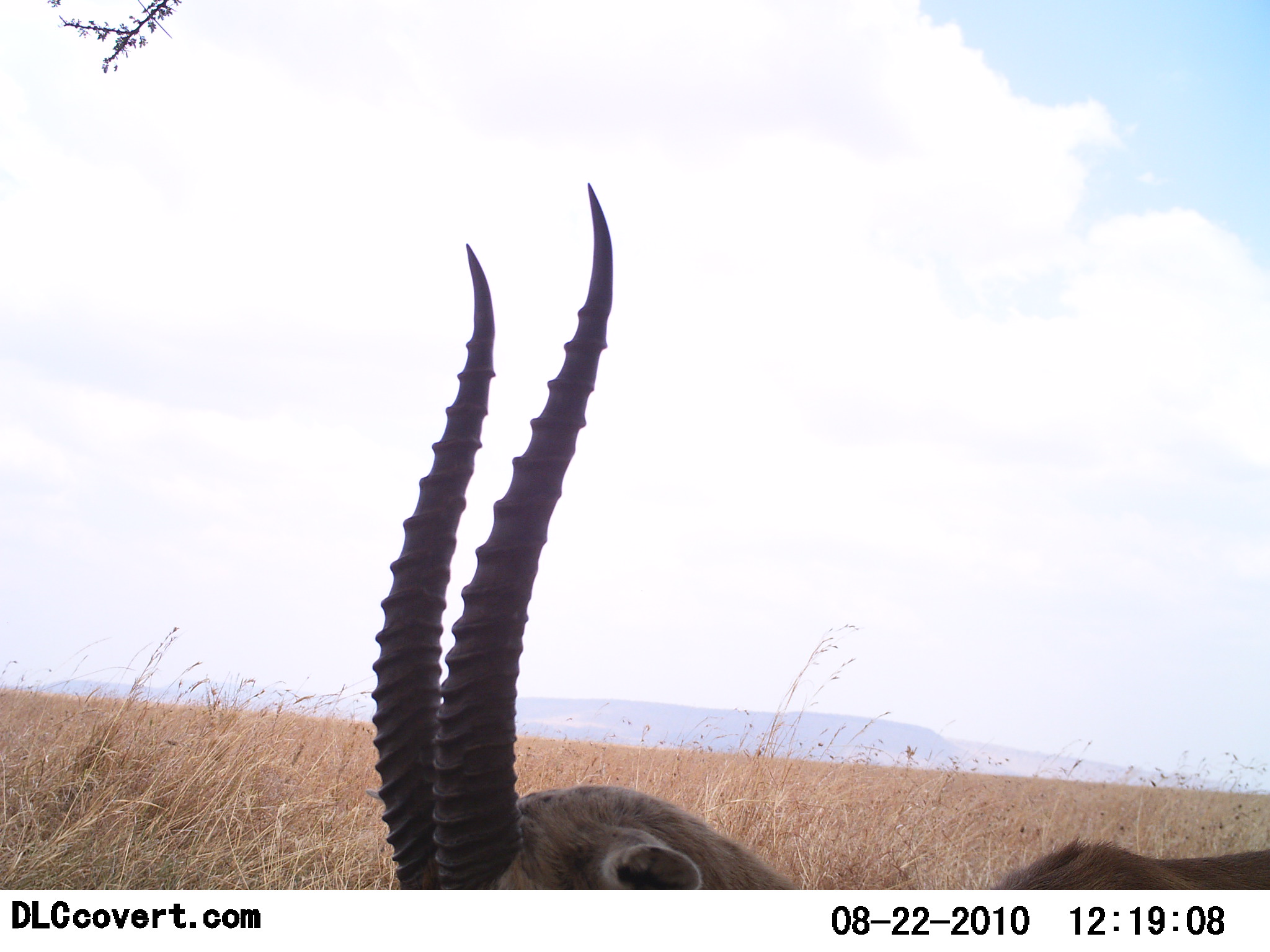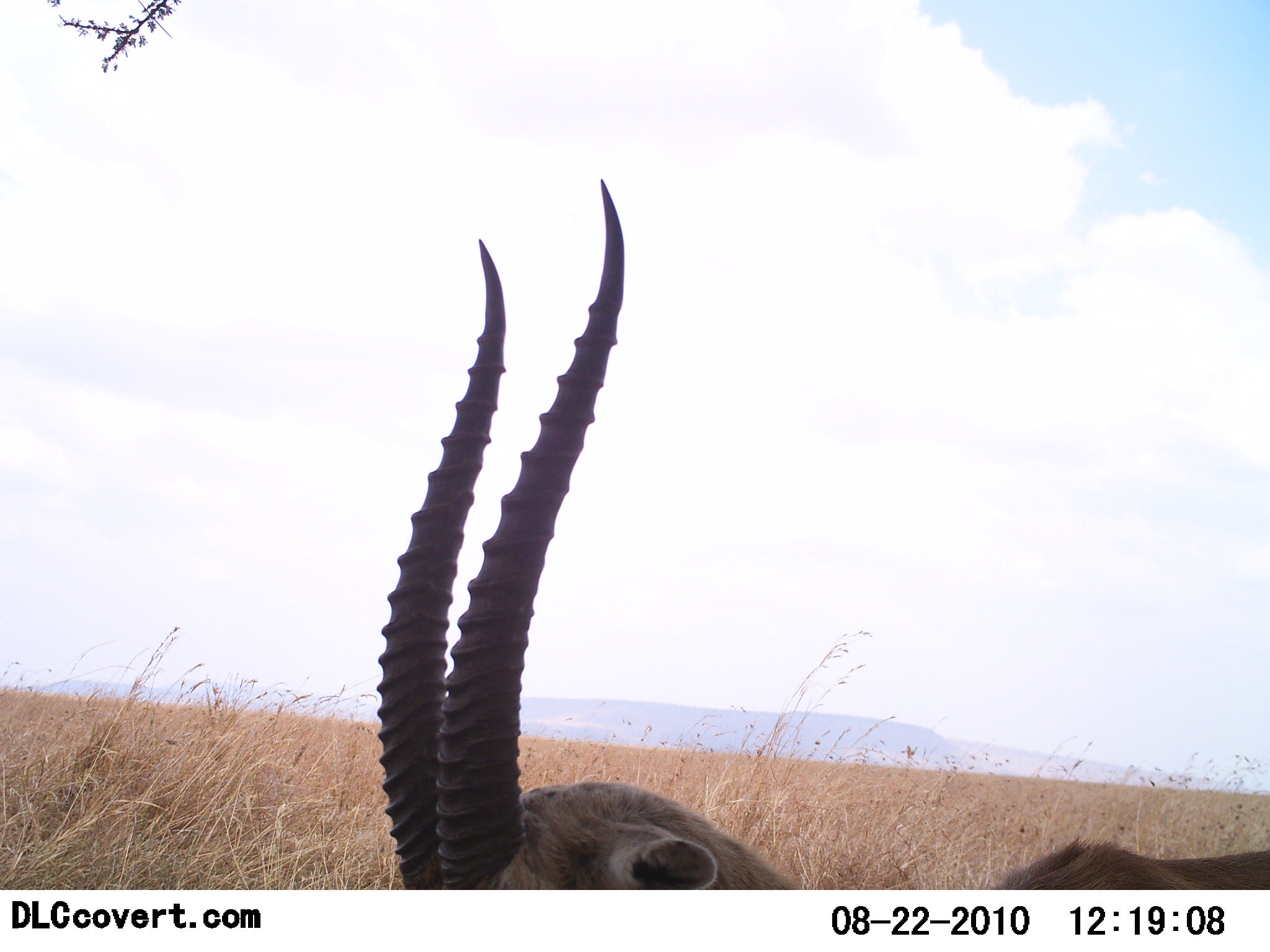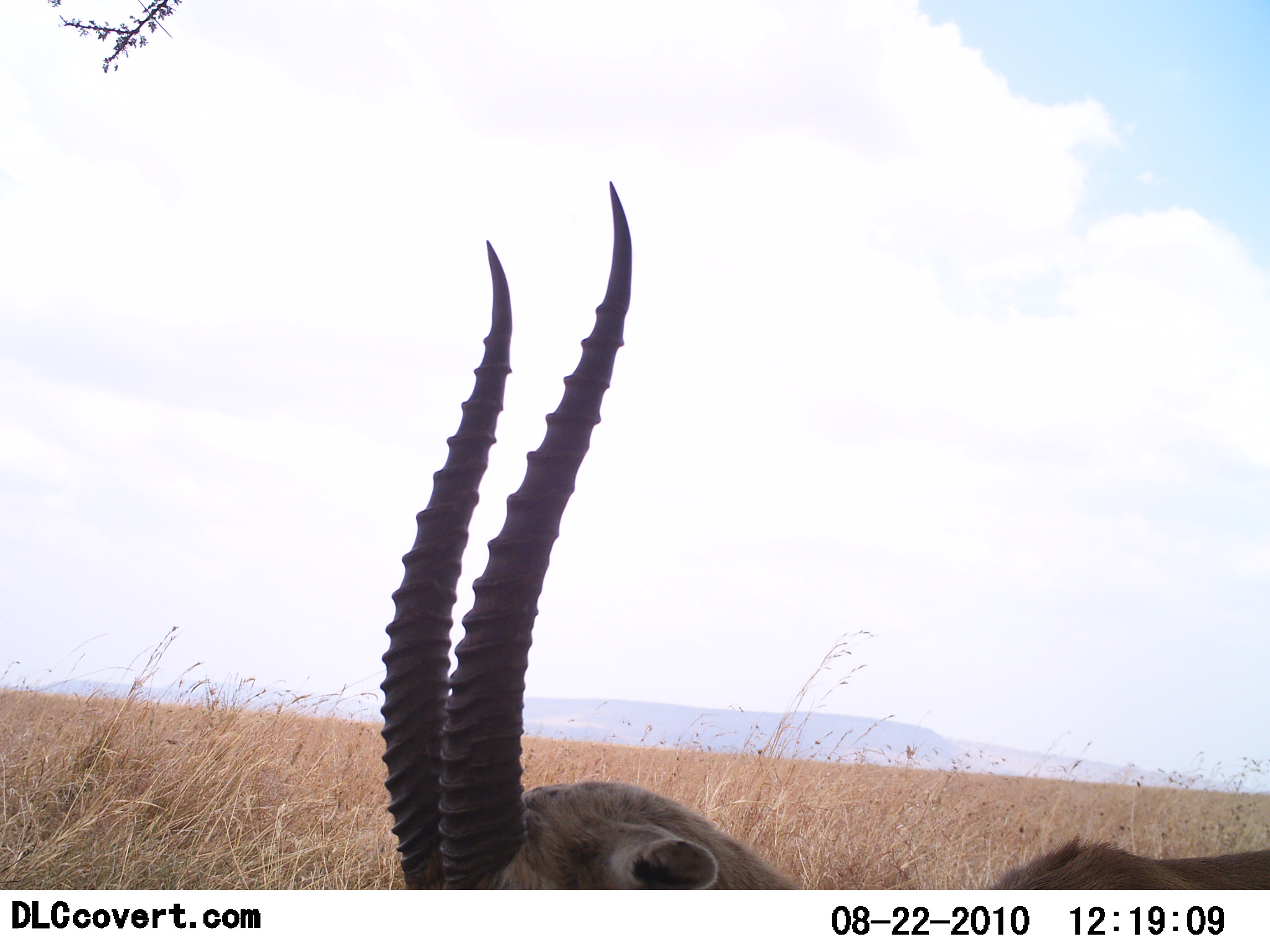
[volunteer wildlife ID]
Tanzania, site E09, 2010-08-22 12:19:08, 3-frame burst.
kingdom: Animalia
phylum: Chordata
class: Mammalia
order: Artiodactyla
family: Bovidae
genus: Eudorcas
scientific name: Eudorcas thomsonii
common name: thomson's gazelle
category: gazellethomsons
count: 1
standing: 64%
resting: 29%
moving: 7%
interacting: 0%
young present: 0%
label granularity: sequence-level